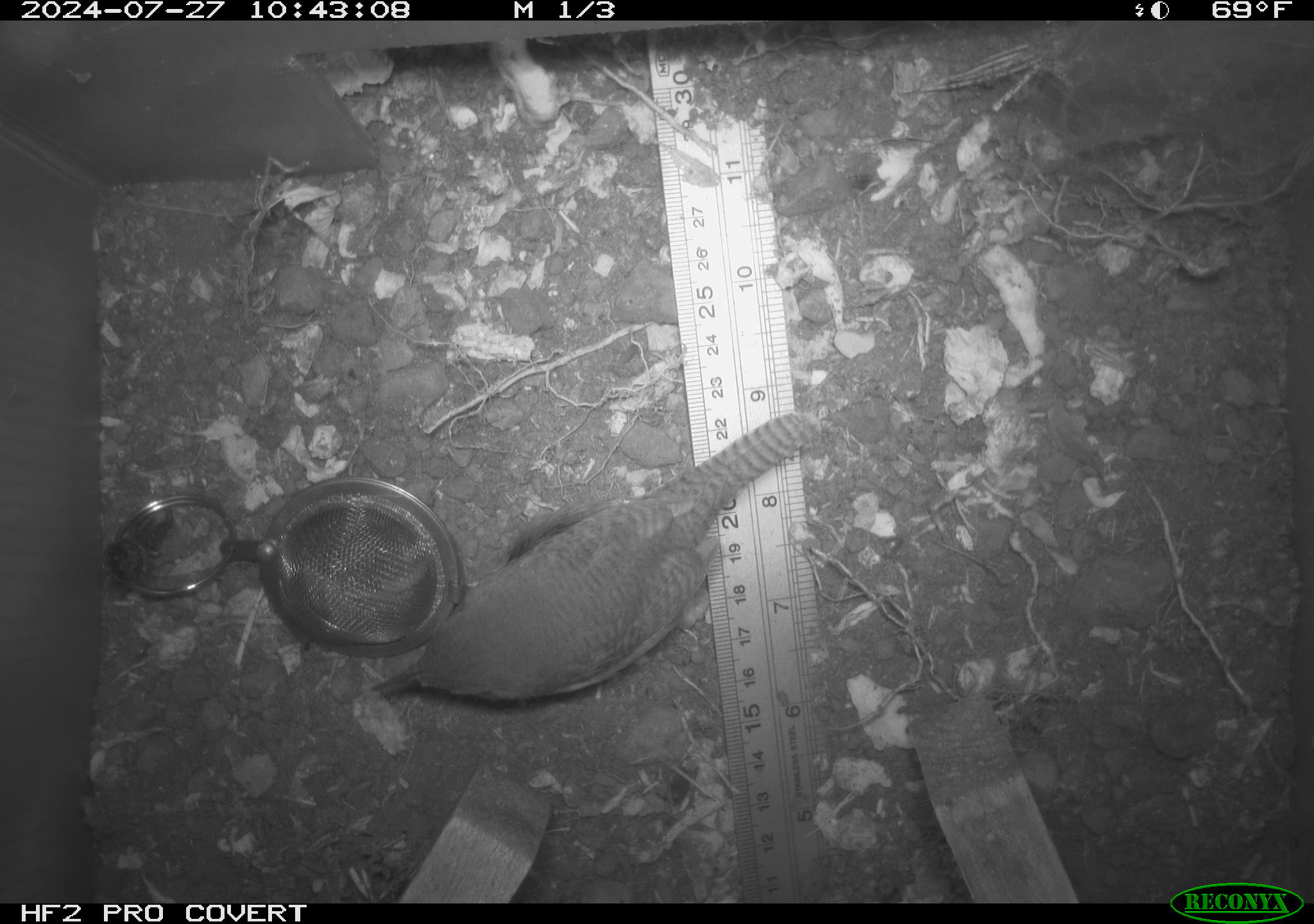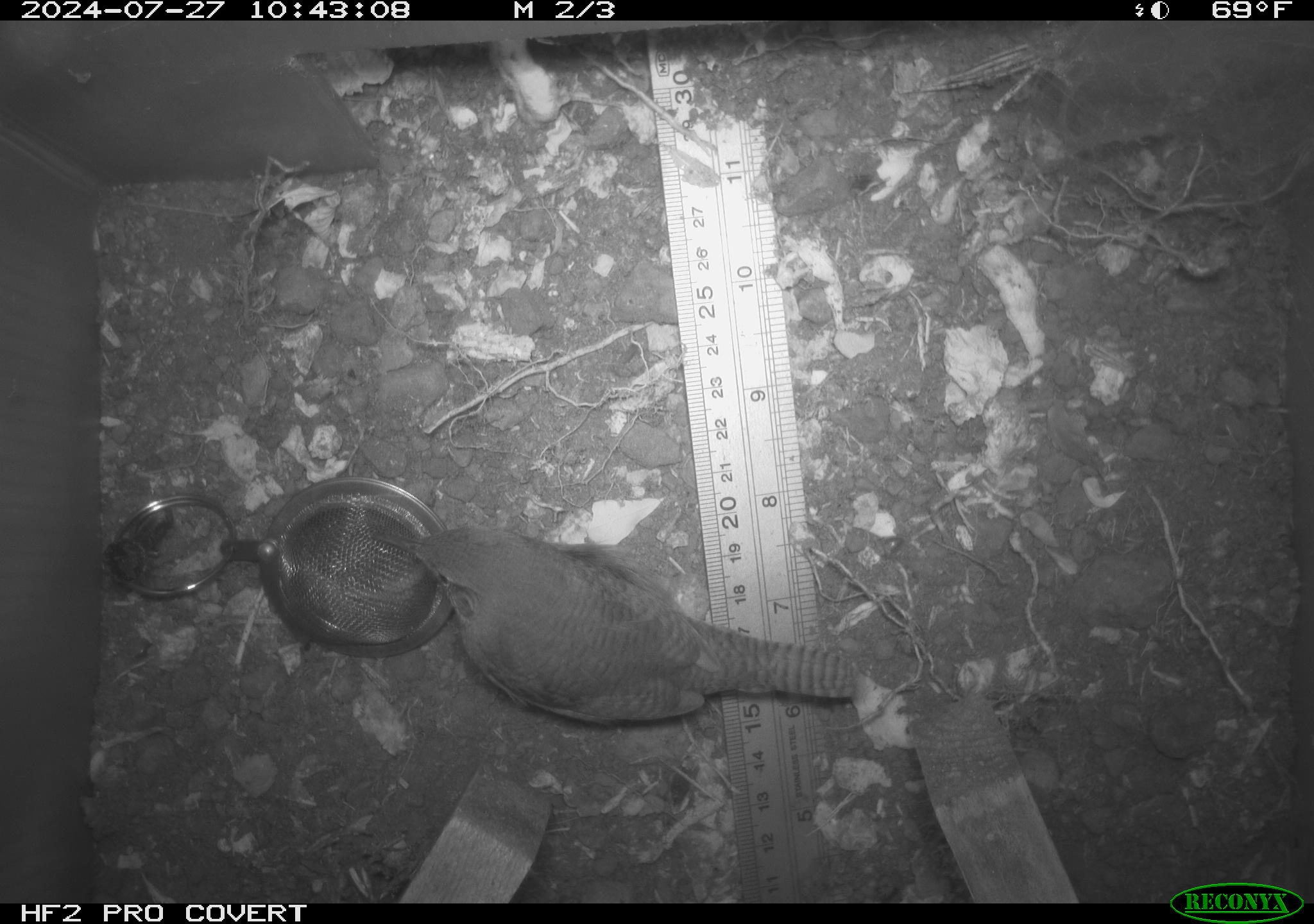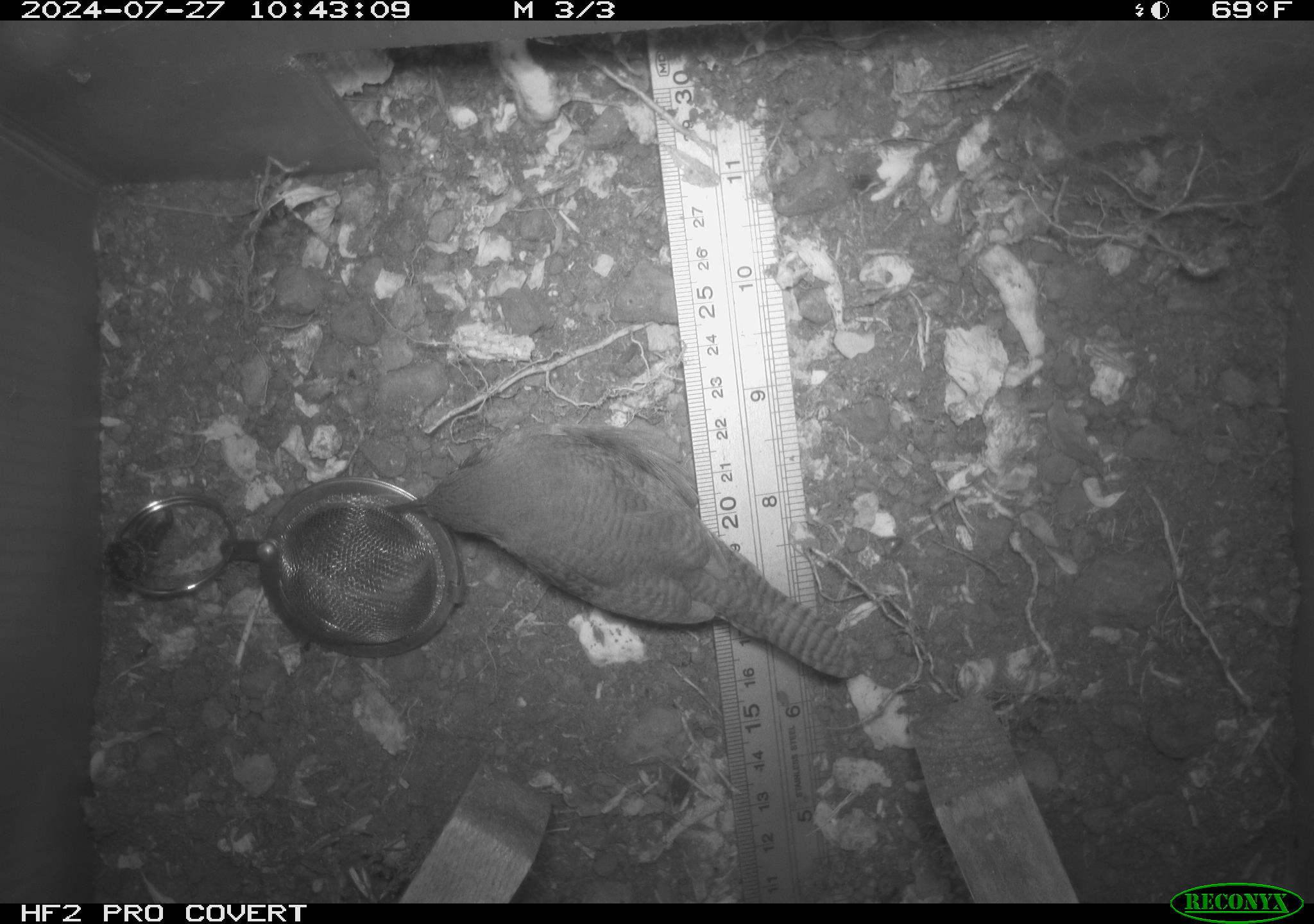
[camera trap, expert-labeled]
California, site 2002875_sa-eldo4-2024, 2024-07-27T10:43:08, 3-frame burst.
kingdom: Animalia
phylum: Chordata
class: Aves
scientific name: Aves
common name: bird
Bird (Aves).